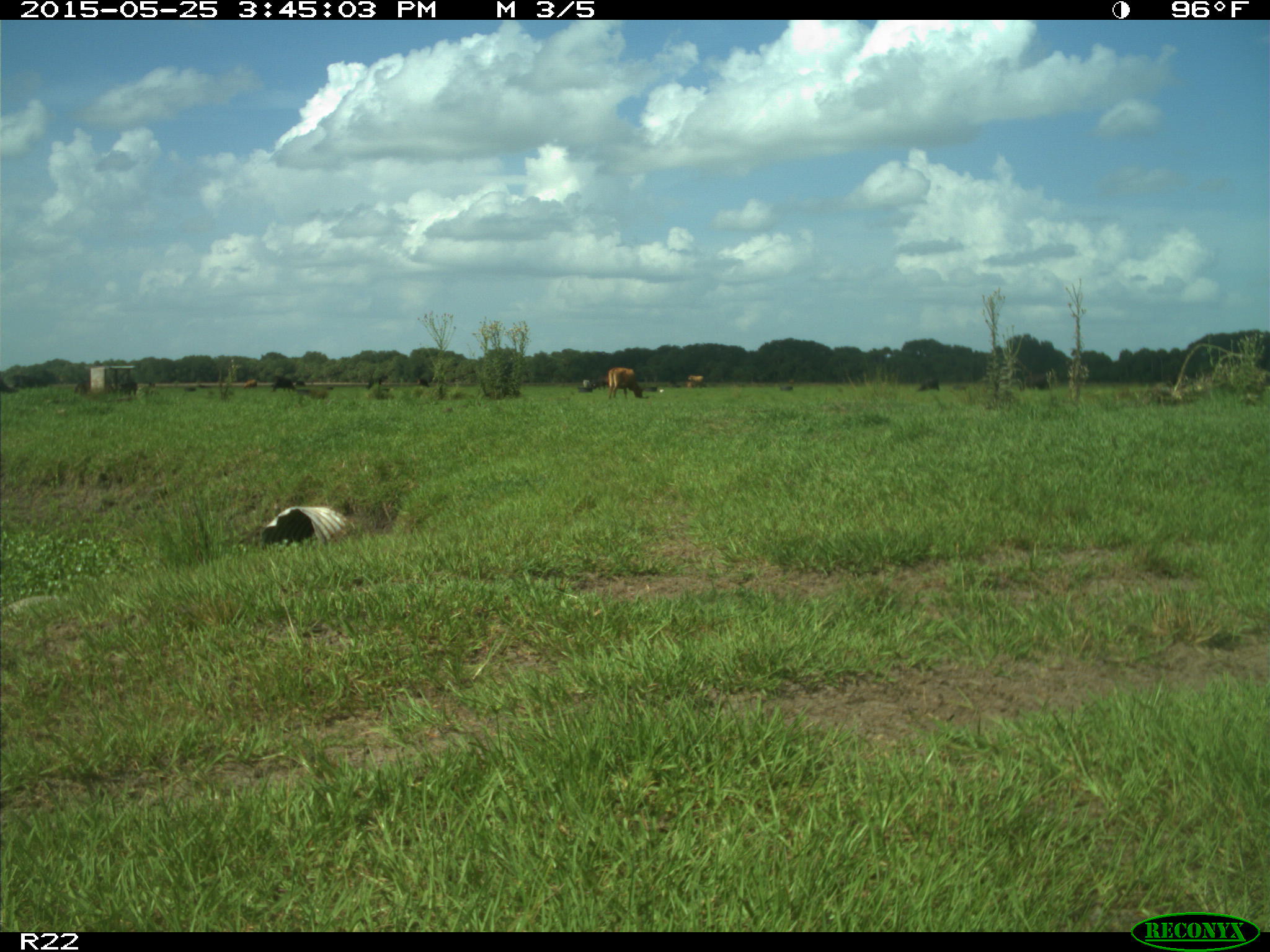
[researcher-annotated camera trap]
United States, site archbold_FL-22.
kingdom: Animalia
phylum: Chordata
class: Mammalia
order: Artiodactyla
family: Bovidae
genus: Bos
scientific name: Bos taurus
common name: domestic cow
Bos taurus (domestic cow).